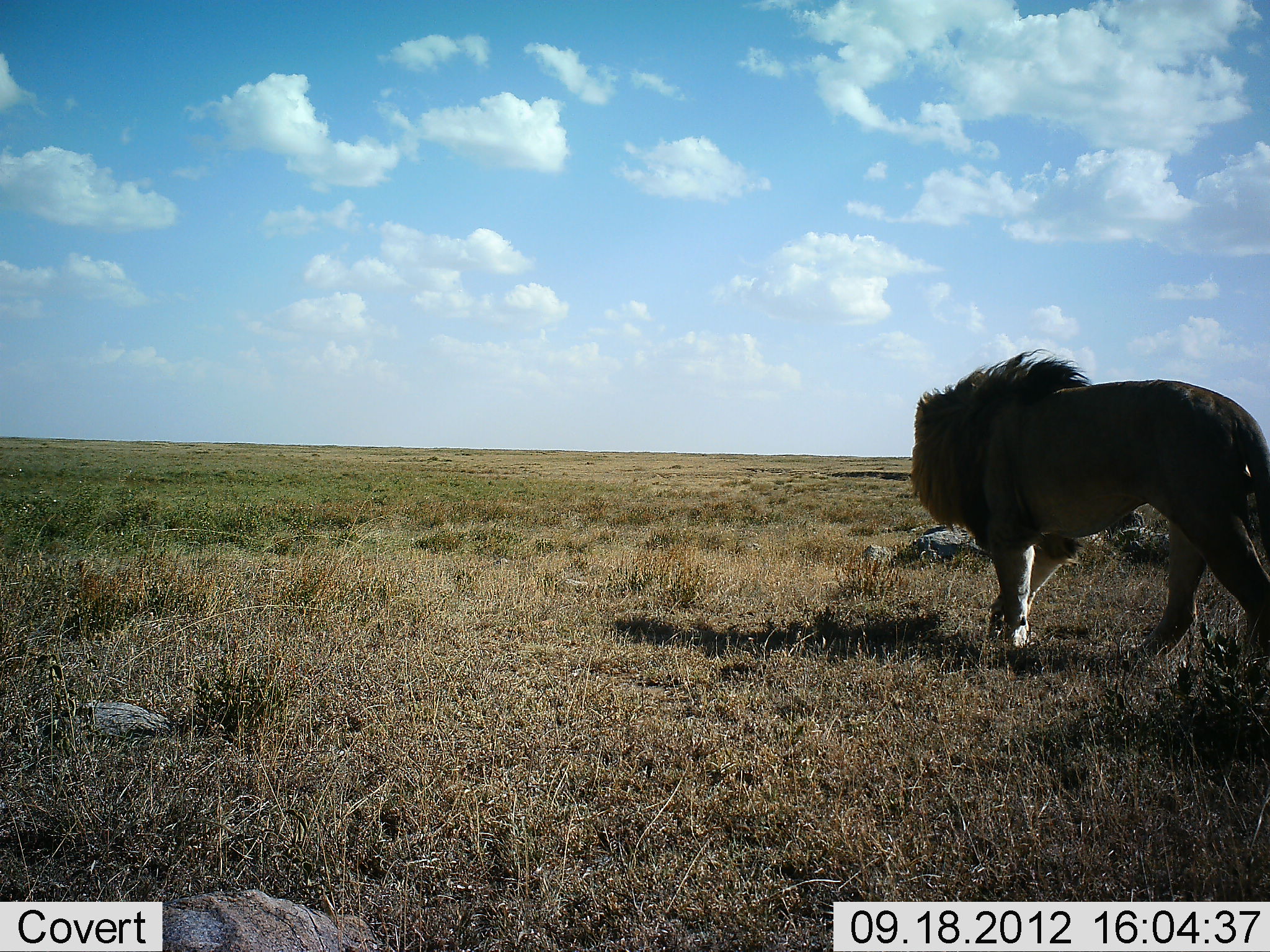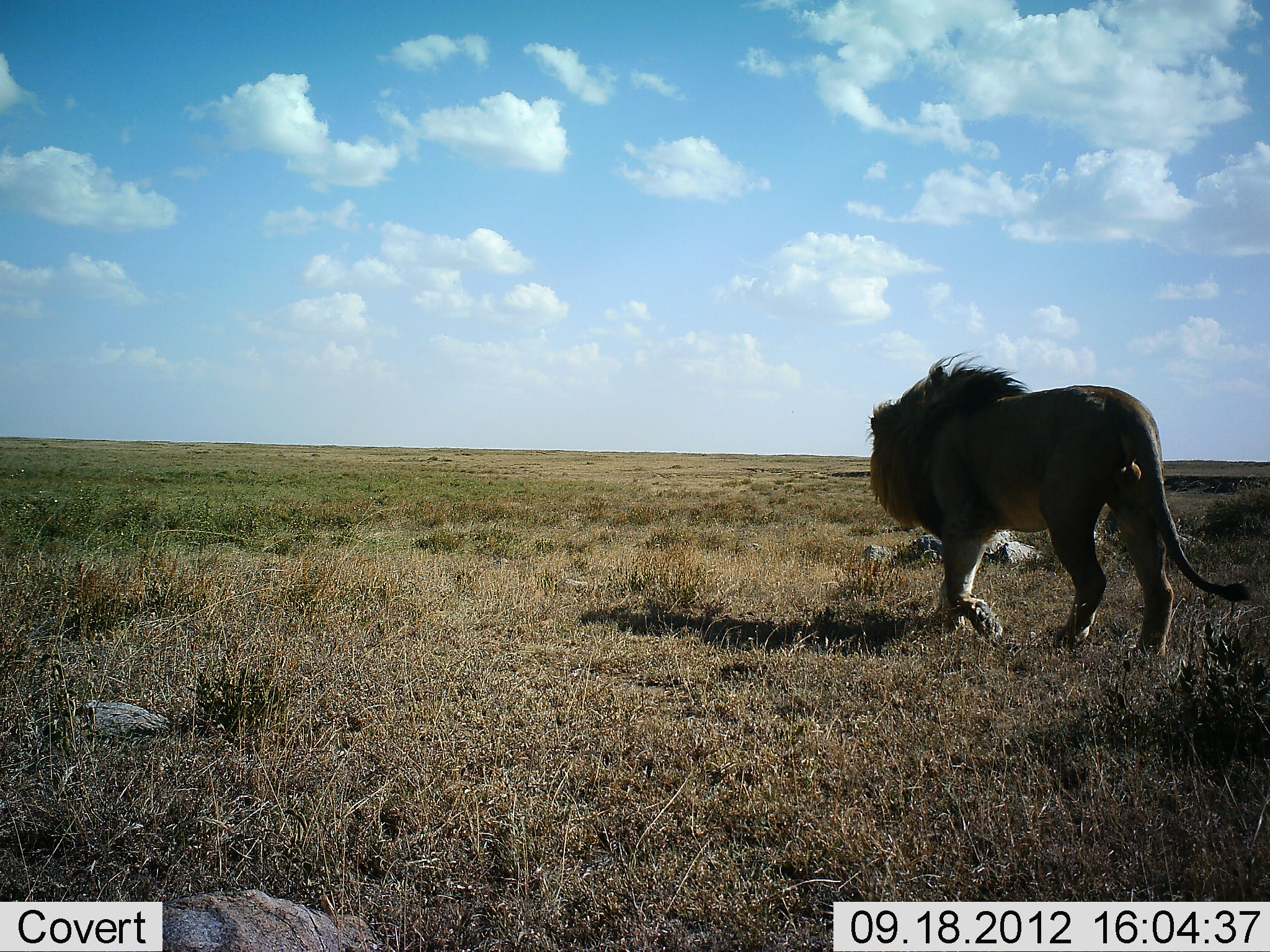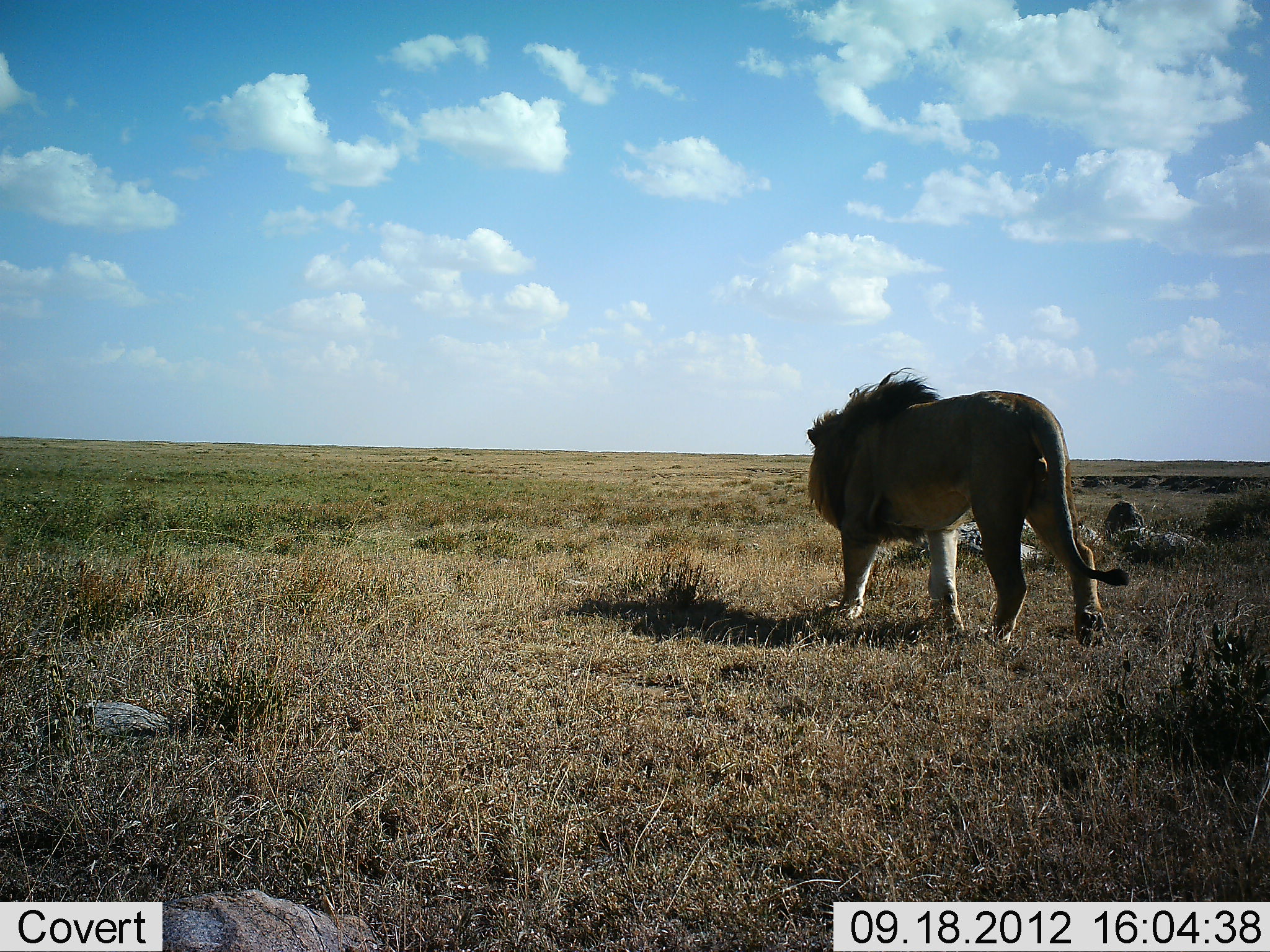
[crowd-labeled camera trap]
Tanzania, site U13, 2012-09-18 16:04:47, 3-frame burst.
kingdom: Animalia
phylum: Chordata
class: Mammalia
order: Carnivora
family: Felidae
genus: Panthera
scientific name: Panthera leo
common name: lion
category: lionmale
Lionmale (lion) (Panthera leo), count 1. Behavior (volunteer vote fractions): standing 0%, resting 0%, moving 100%, interacting 0%. Young present (vote fraction): 0%. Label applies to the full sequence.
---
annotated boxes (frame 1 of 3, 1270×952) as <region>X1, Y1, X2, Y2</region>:
animal: <region>909, 350, 1270, 665</region>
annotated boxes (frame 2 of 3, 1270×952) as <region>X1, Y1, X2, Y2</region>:
animal: <region>865, 351, 1252, 661</region>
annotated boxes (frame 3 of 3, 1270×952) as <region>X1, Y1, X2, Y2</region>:
animal: <region>803, 367, 1131, 645</region>